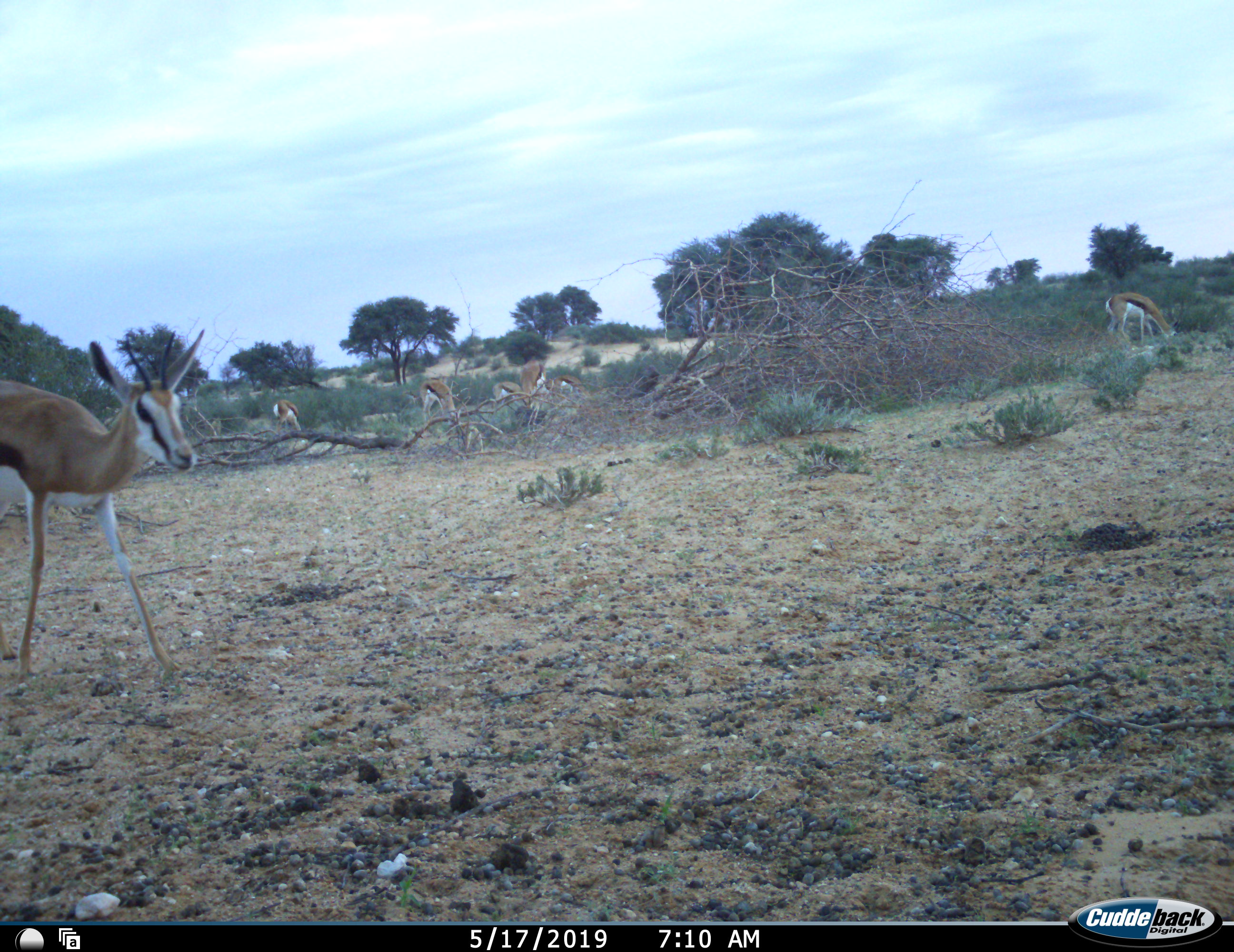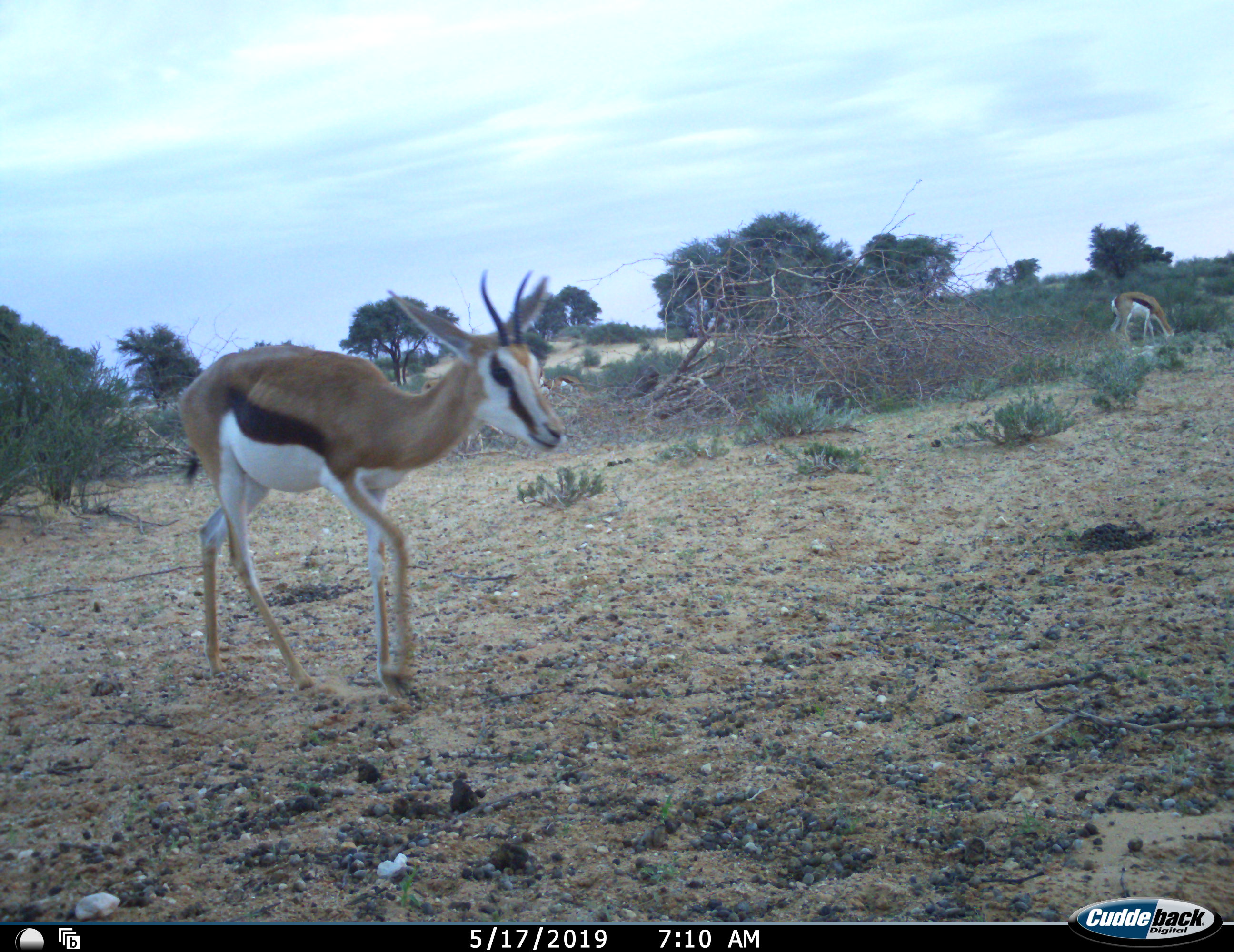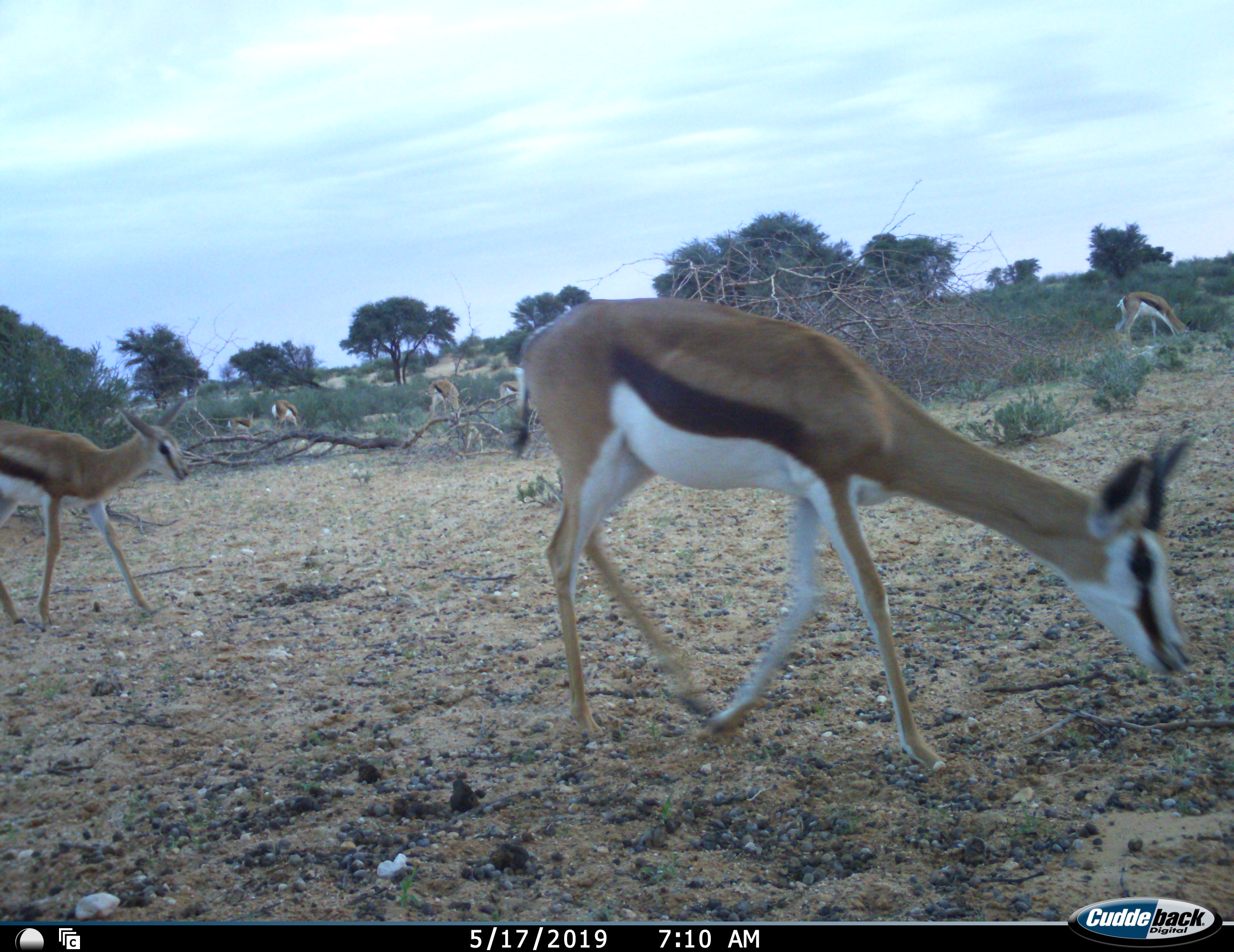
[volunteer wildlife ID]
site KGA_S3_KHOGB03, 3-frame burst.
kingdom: Animalia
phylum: Chordata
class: Mammalia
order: Artiodactyla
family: Bovidae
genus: Antidorcas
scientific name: Antidorcas marsupialis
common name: springbok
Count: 8.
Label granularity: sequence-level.